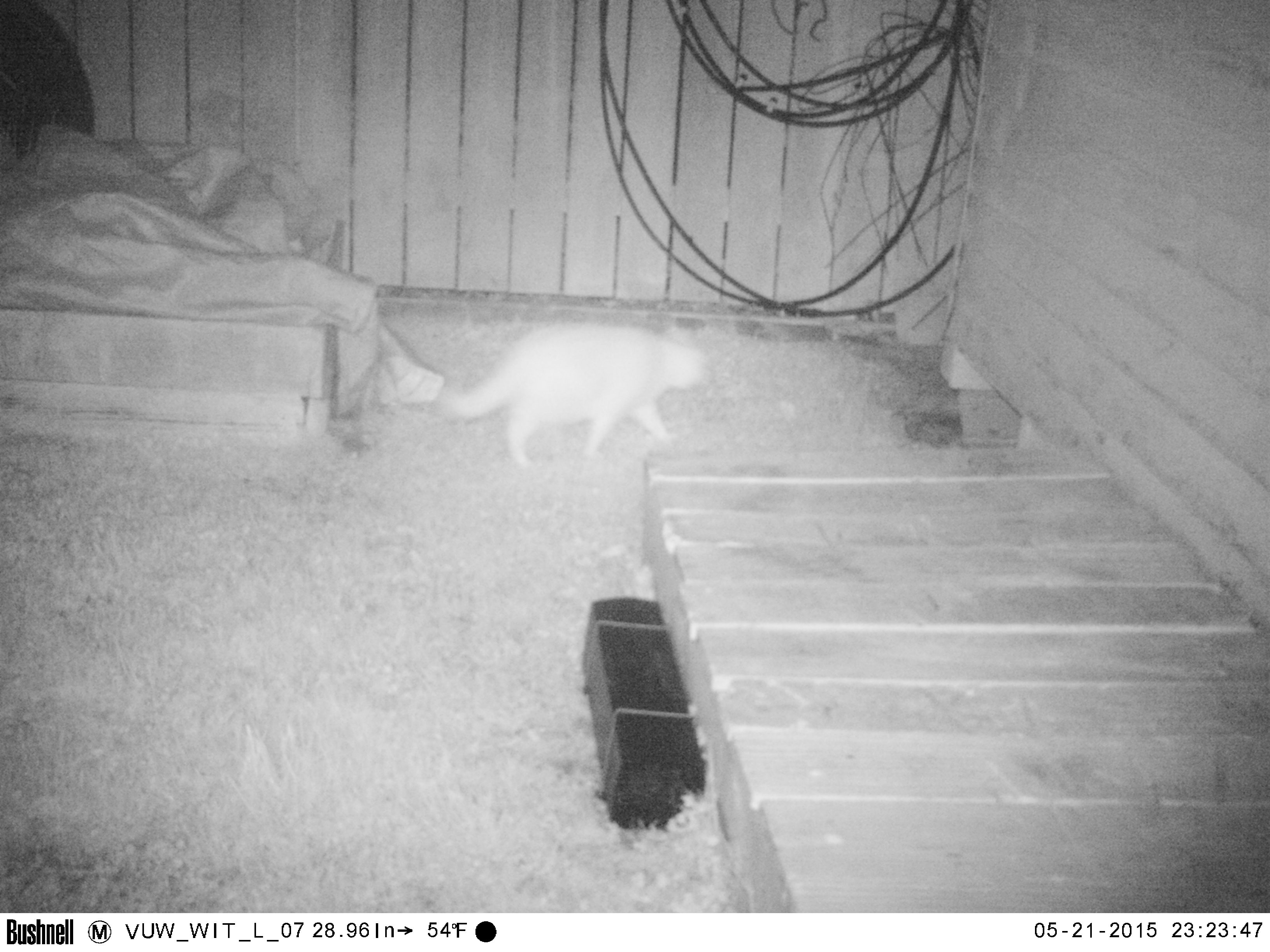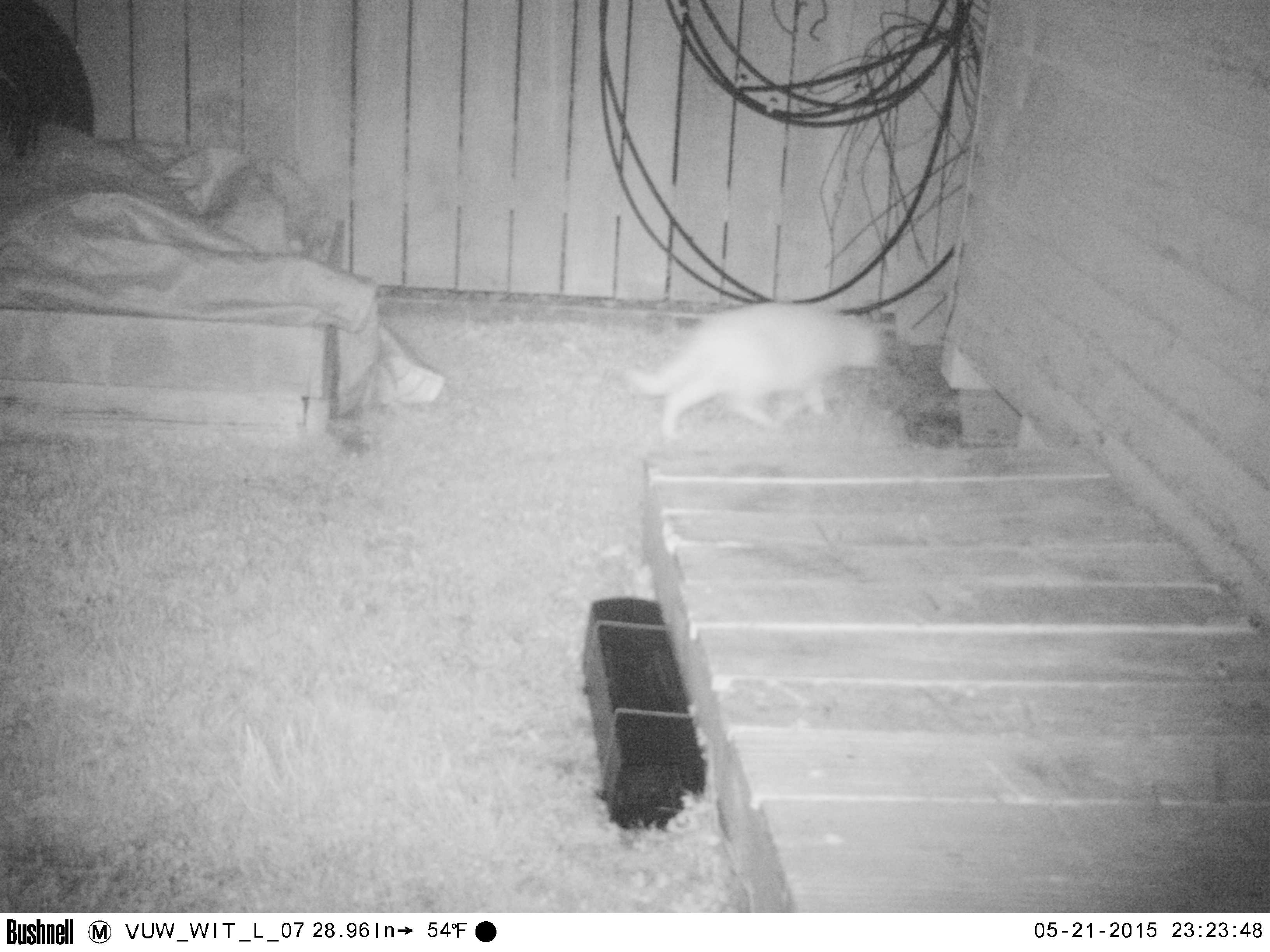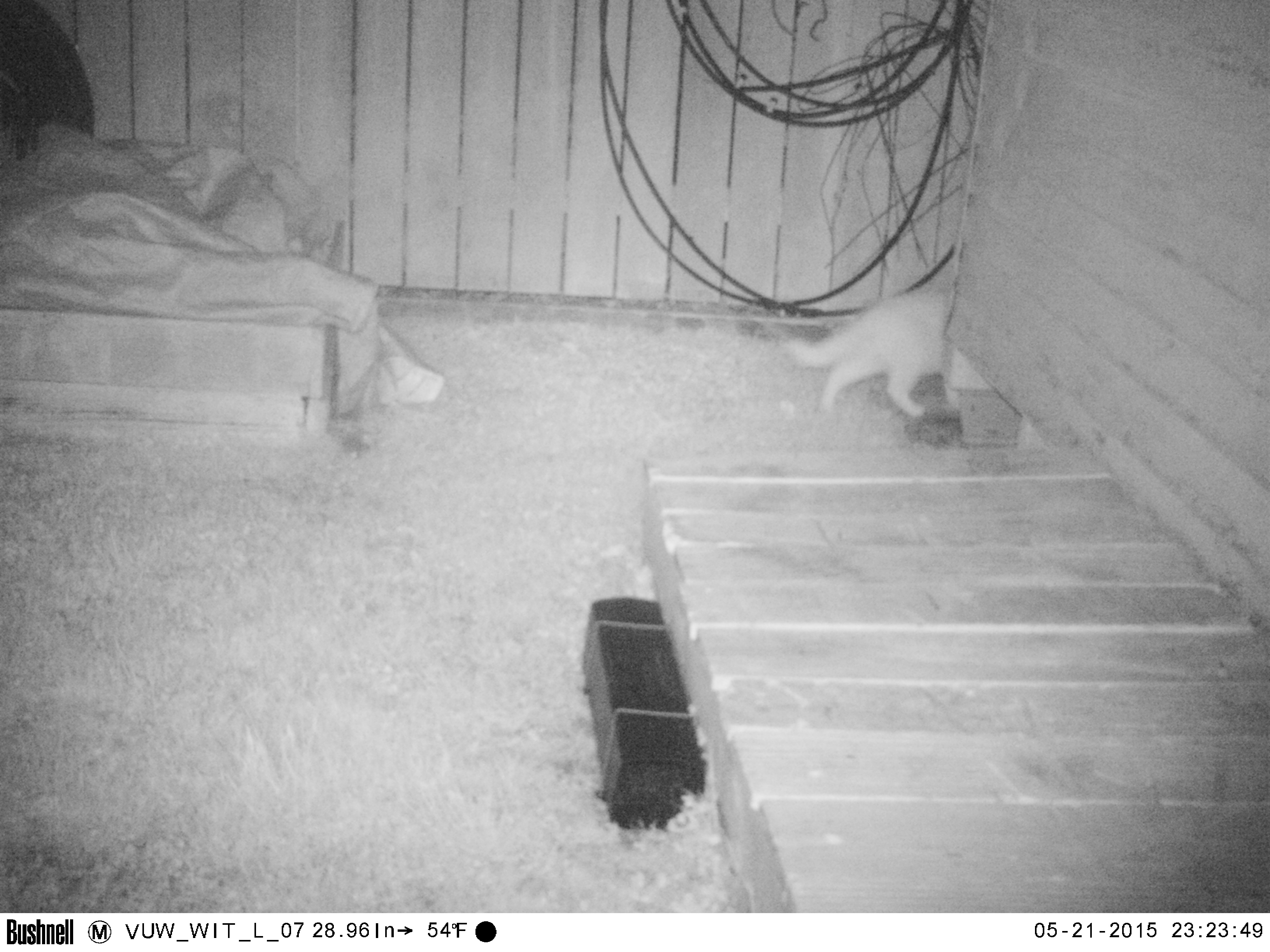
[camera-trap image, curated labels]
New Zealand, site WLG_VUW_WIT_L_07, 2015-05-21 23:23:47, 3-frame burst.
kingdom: Animalia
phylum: Chordata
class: Mammalia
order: Carnivora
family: Felidae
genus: Felis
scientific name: Felis catus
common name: domestic cat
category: cat